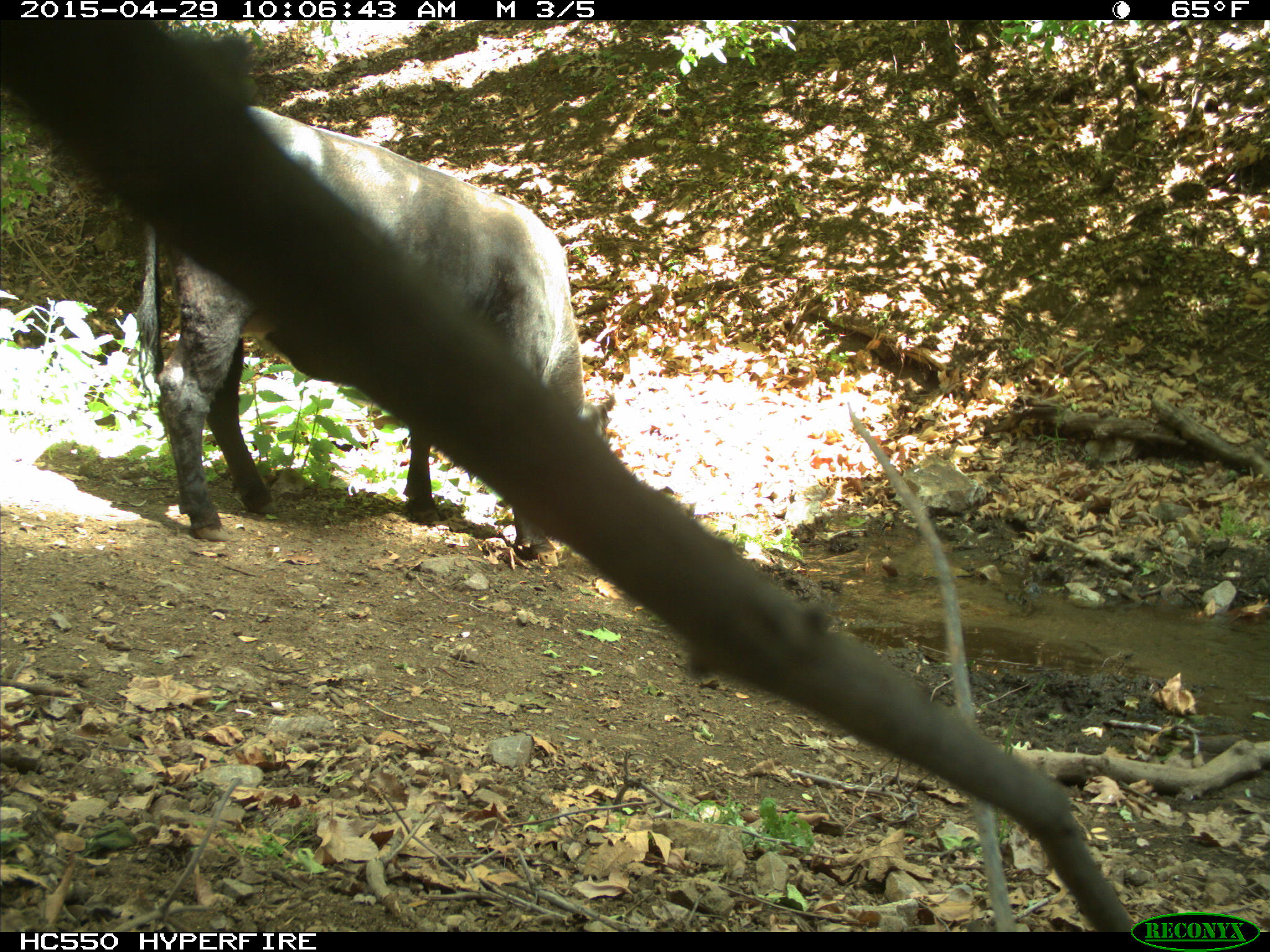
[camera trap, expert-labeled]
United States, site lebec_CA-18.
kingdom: Animalia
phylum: Chordata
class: Mammalia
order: Artiodactyla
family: Bovidae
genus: Bos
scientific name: Bos taurus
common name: domestic cow